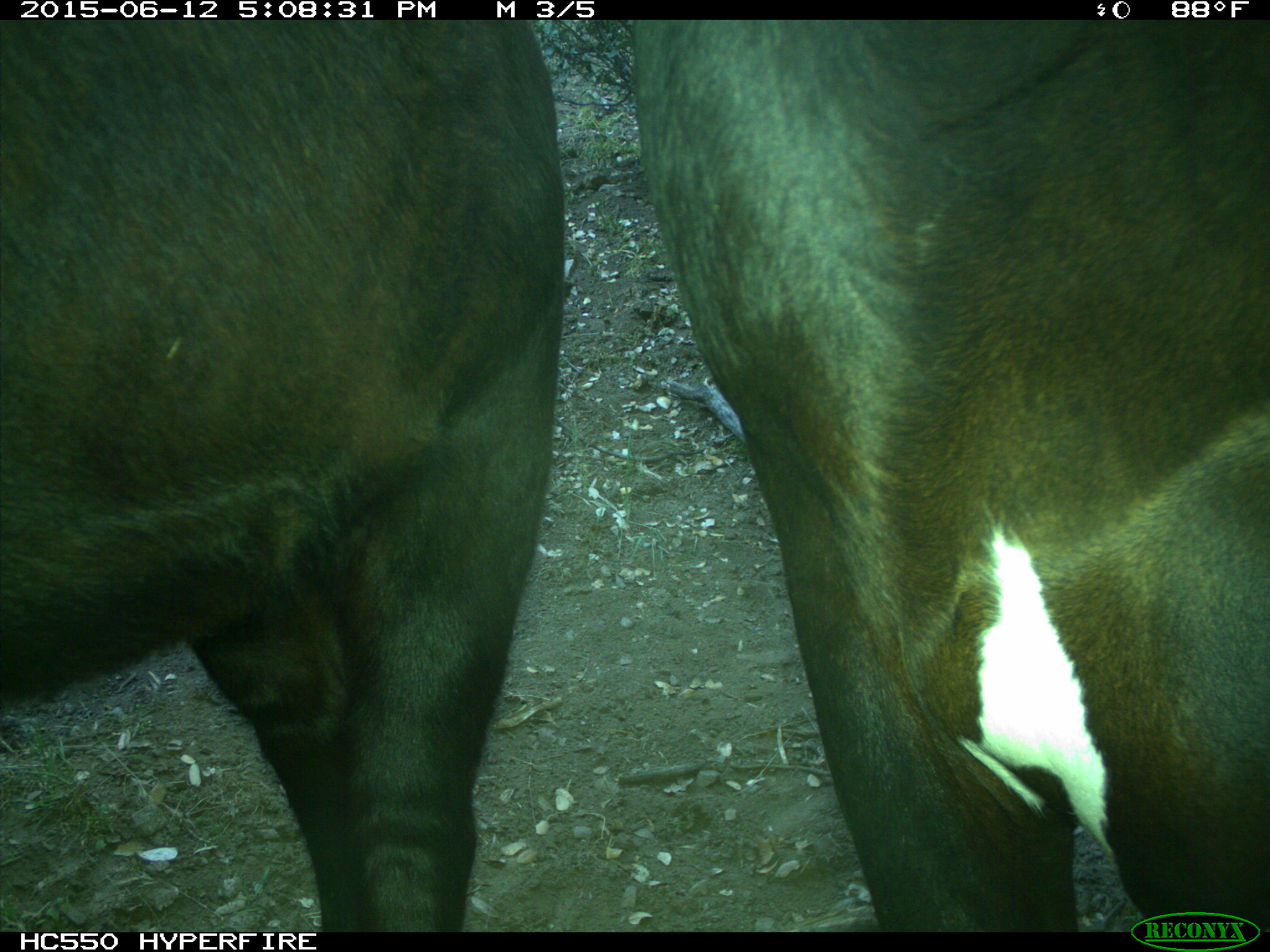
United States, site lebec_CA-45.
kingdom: Animalia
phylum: Chordata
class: Mammalia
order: Artiodactyla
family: Bovidae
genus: Bos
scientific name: Bos taurus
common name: domestic cow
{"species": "Bos taurus (domestic cow)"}